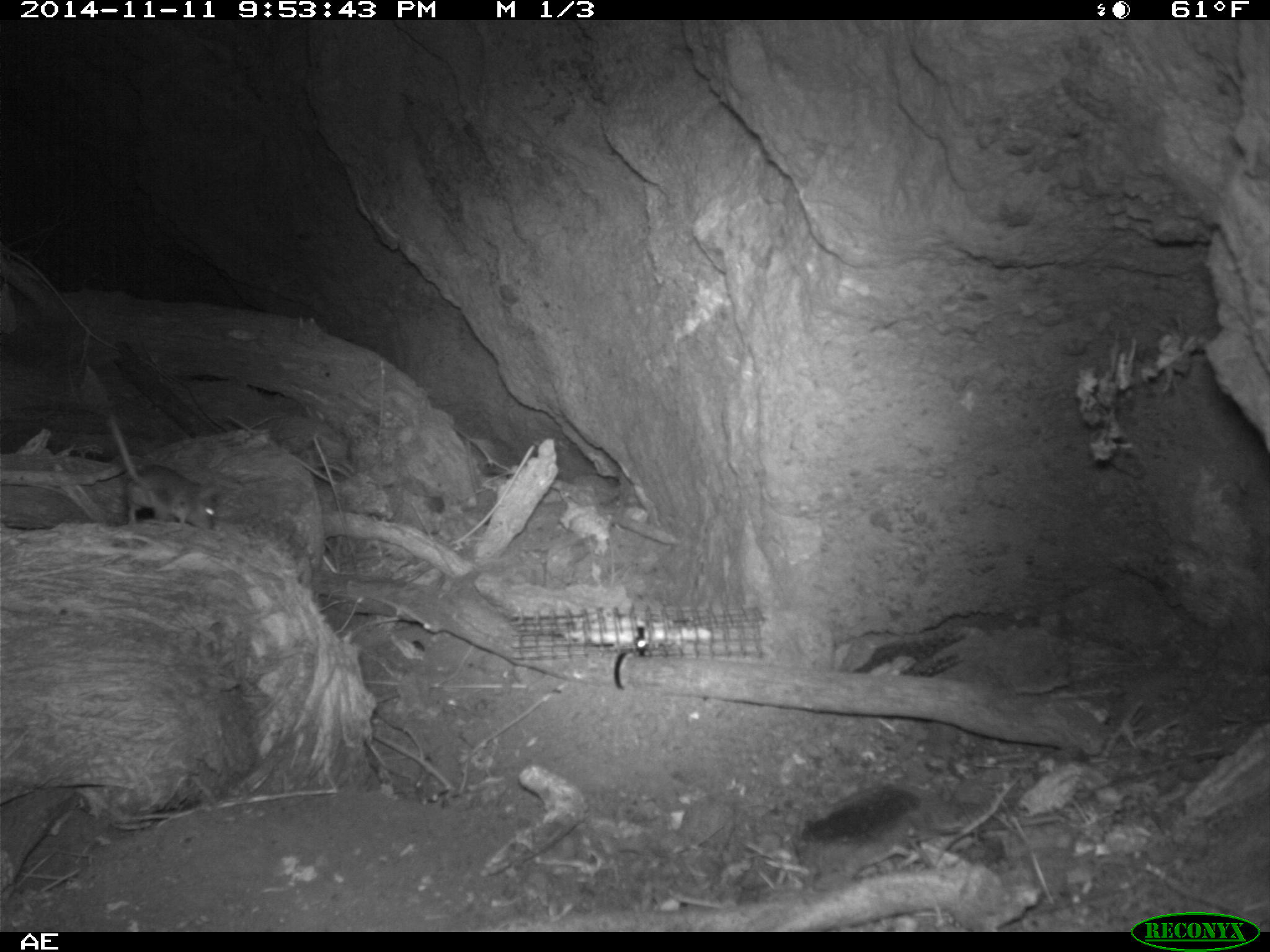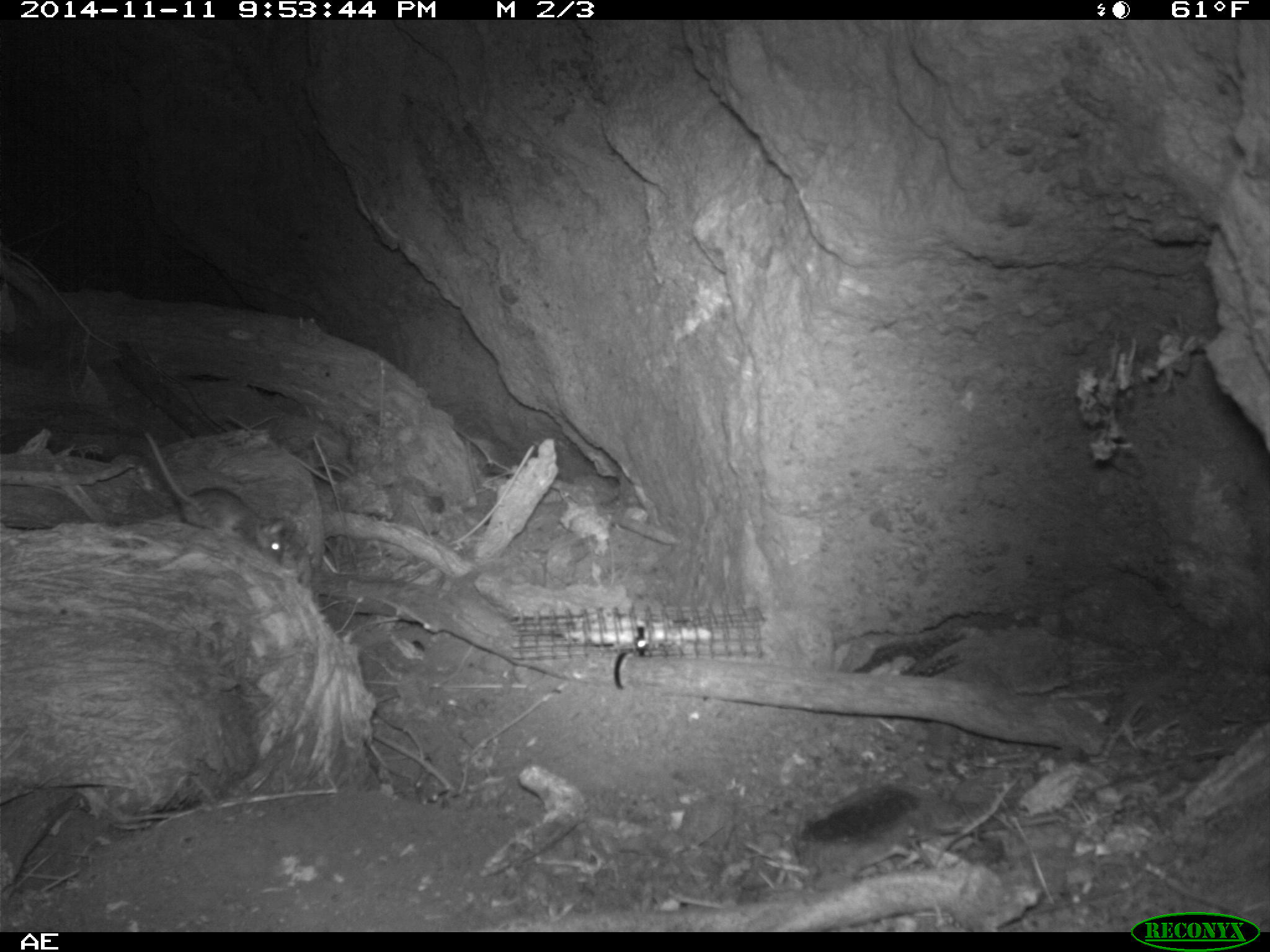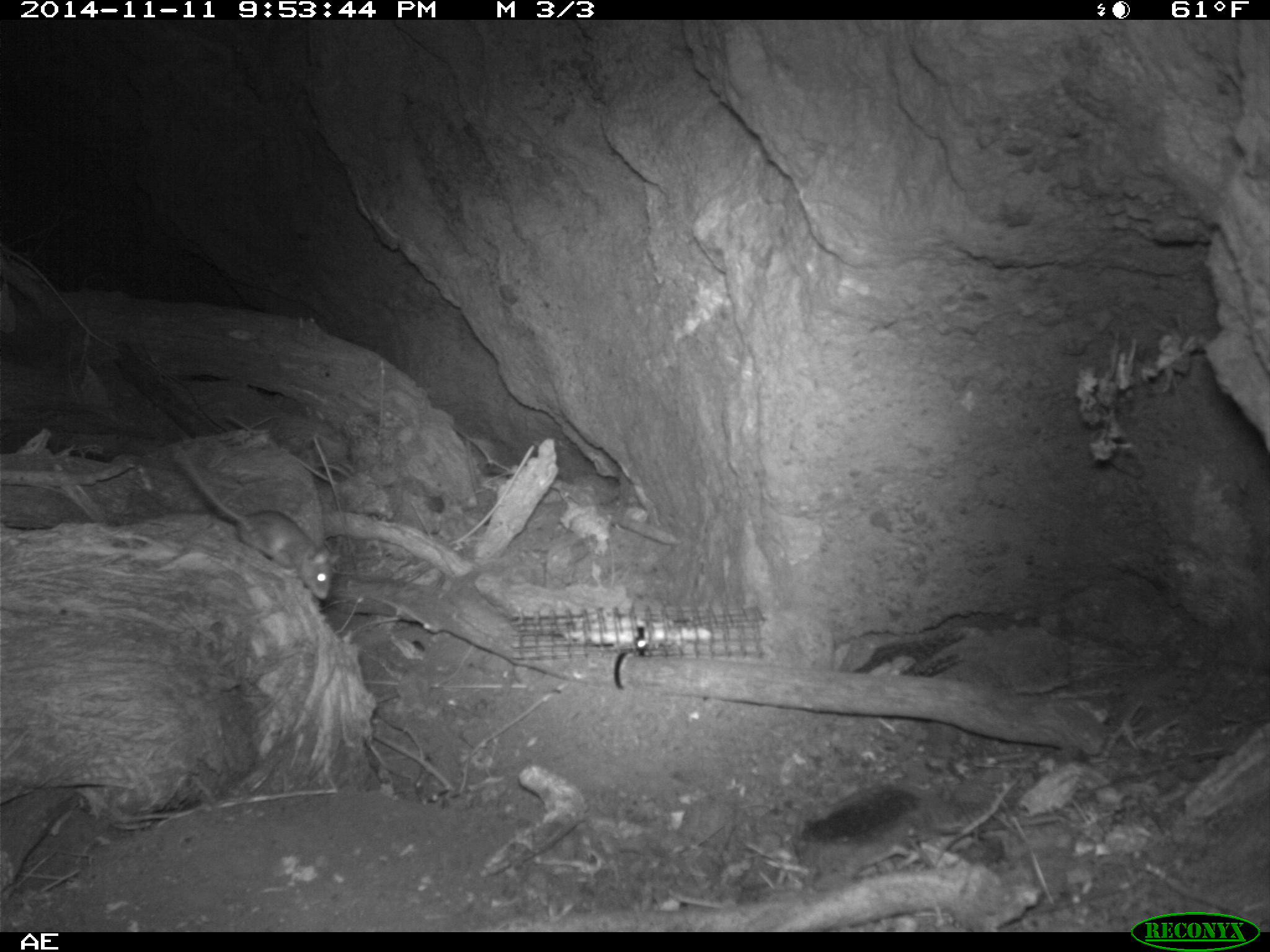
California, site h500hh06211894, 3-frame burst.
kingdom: Animalia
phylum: Chordata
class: Mammalia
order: Rodentia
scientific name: Rodentia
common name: rodent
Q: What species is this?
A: Rodent (Rodentia).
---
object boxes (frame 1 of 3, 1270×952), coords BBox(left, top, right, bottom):
rodent: BBox(105, 415, 216, 533)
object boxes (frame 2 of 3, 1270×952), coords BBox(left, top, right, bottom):
rodent: BBox(141, 426, 290, 565)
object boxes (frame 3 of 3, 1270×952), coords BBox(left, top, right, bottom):
rodent: BBox(174, 447, 341, 602)